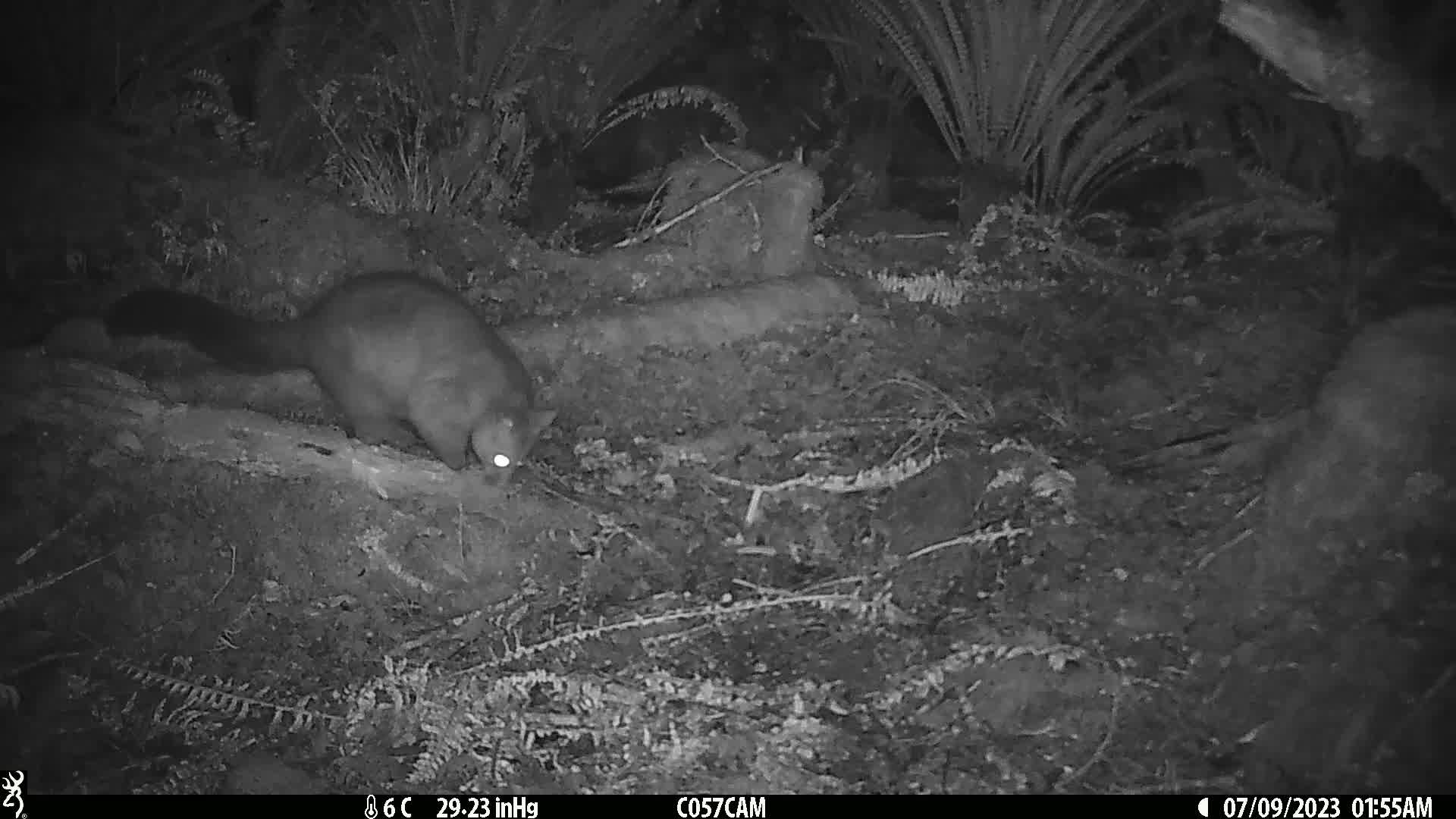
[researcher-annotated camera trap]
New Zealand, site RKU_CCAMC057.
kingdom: Animalia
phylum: Chordata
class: Mammalia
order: Diprotodontia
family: Phalangeridae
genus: Trichosurus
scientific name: Trichosurus vulpecula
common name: common brushtail possum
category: possum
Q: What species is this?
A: Possum (common brushtail possum) (Trichosurus vulpecula).